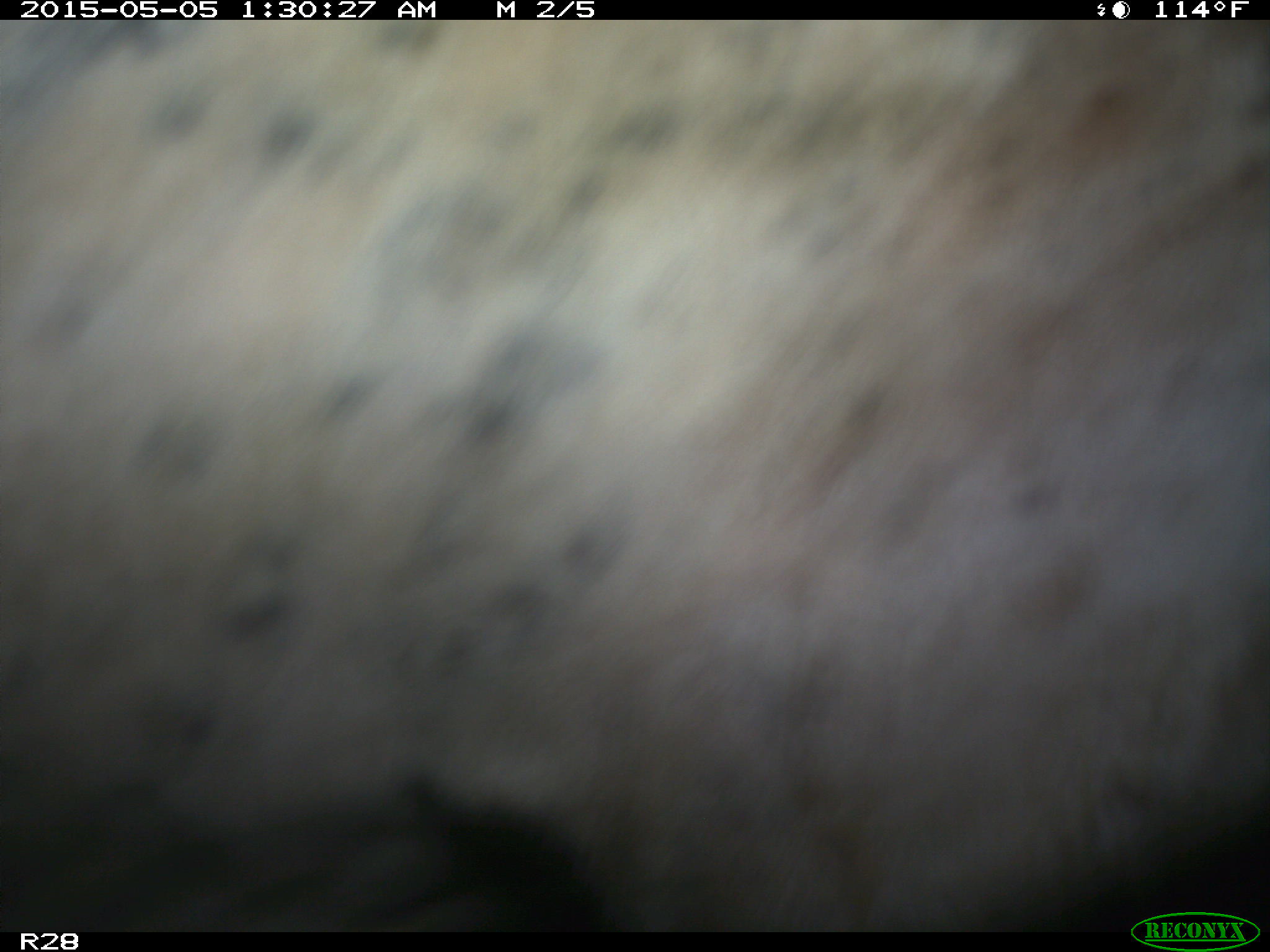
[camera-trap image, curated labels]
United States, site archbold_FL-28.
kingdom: Animalia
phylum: Chordata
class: Mammalia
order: Artiodactyla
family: Bovidae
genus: Bos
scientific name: Bos taurus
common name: domestic cow